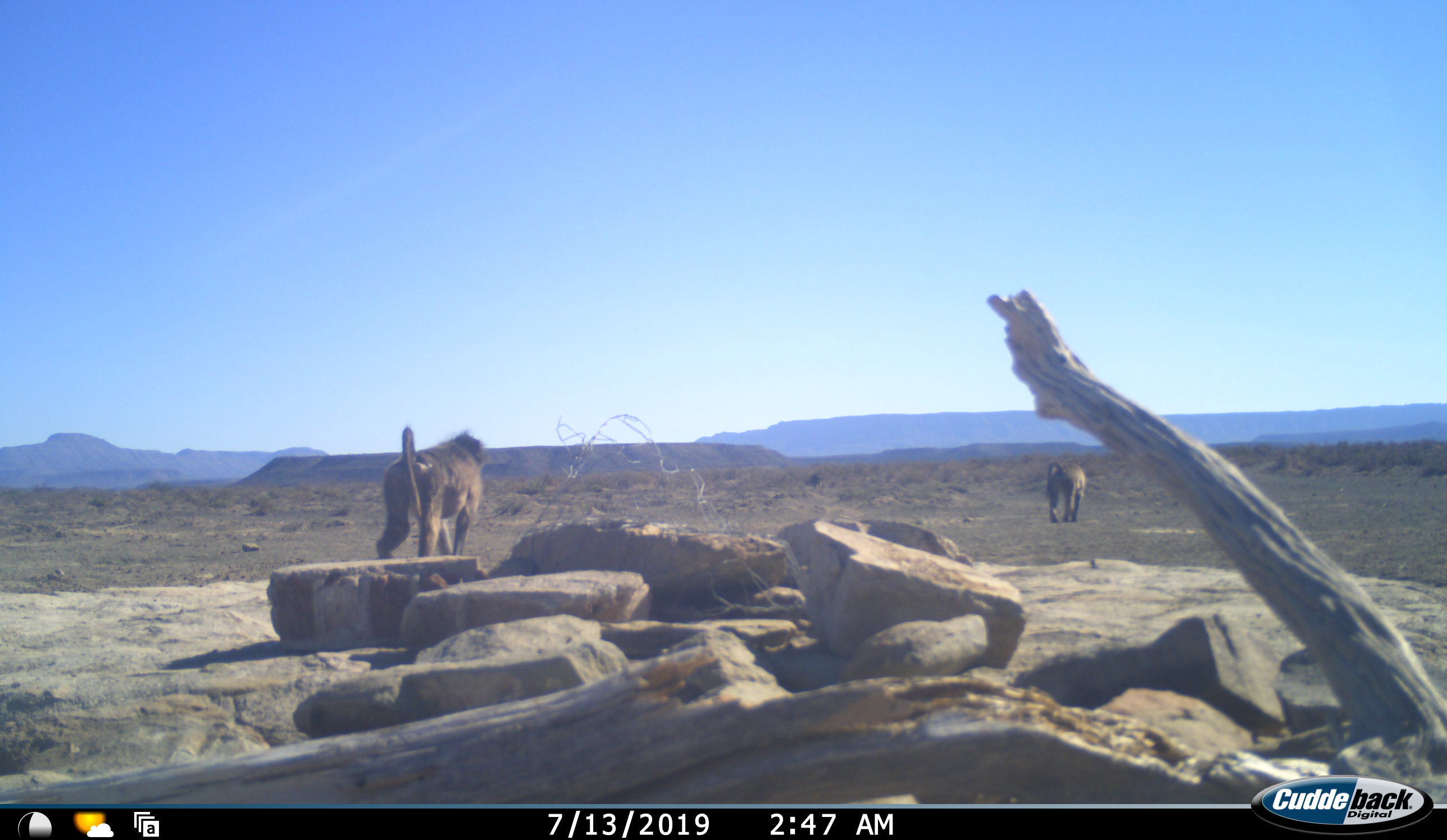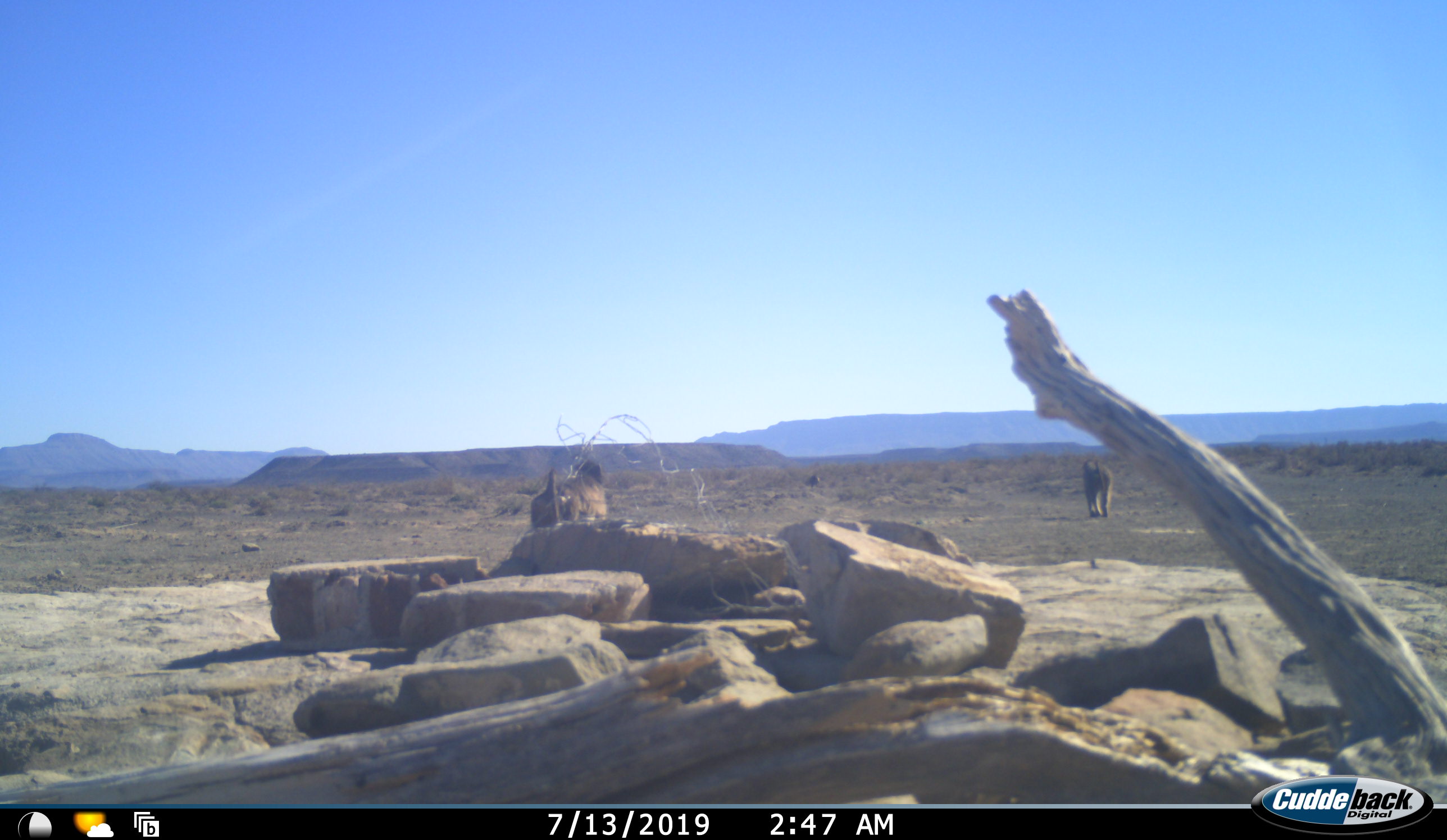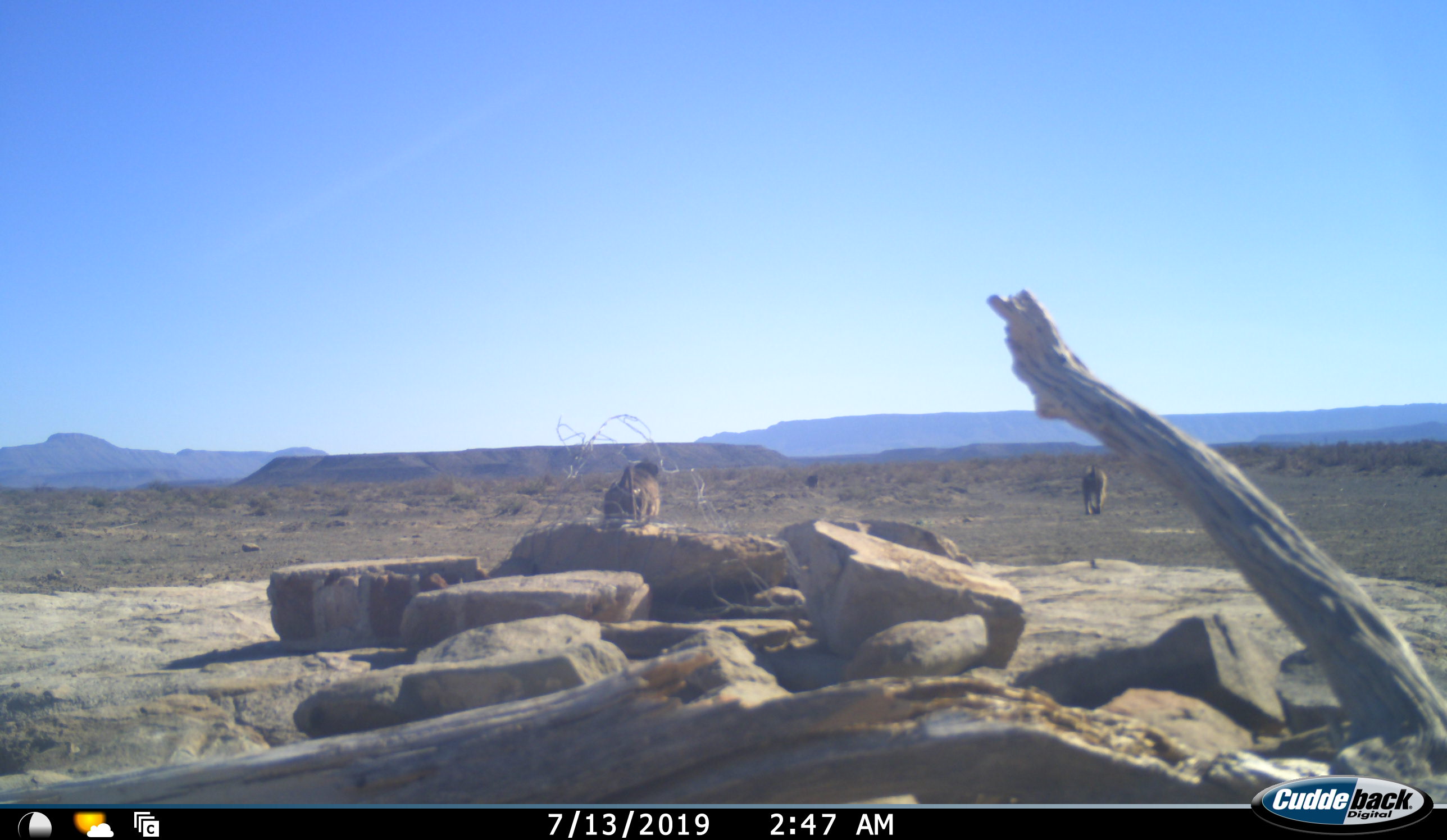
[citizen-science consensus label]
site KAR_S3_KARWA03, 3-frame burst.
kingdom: Animalia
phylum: Chordata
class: Mammalia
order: Primates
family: Cercopithecidae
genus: Papio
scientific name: Papio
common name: baboon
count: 2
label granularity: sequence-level